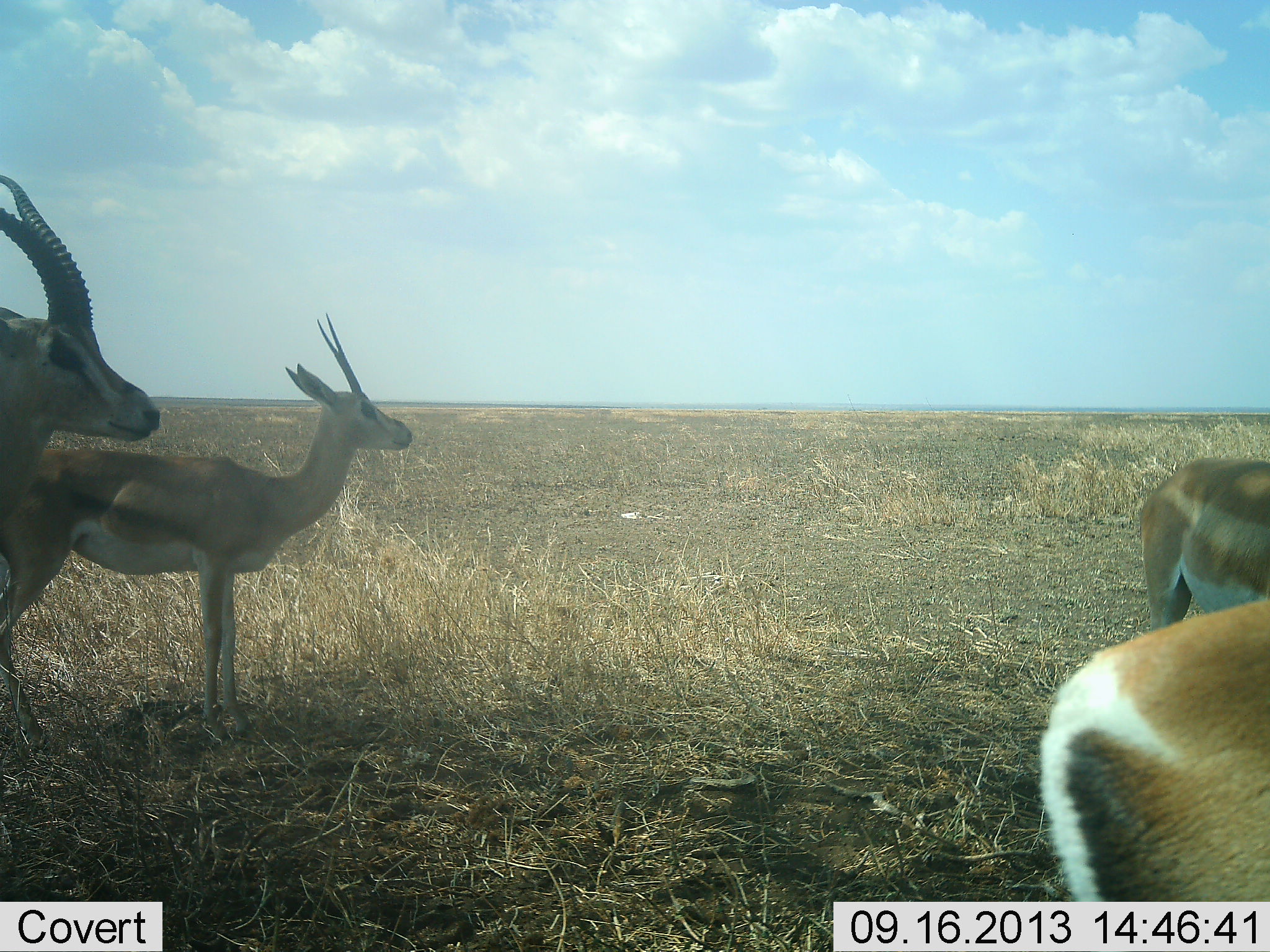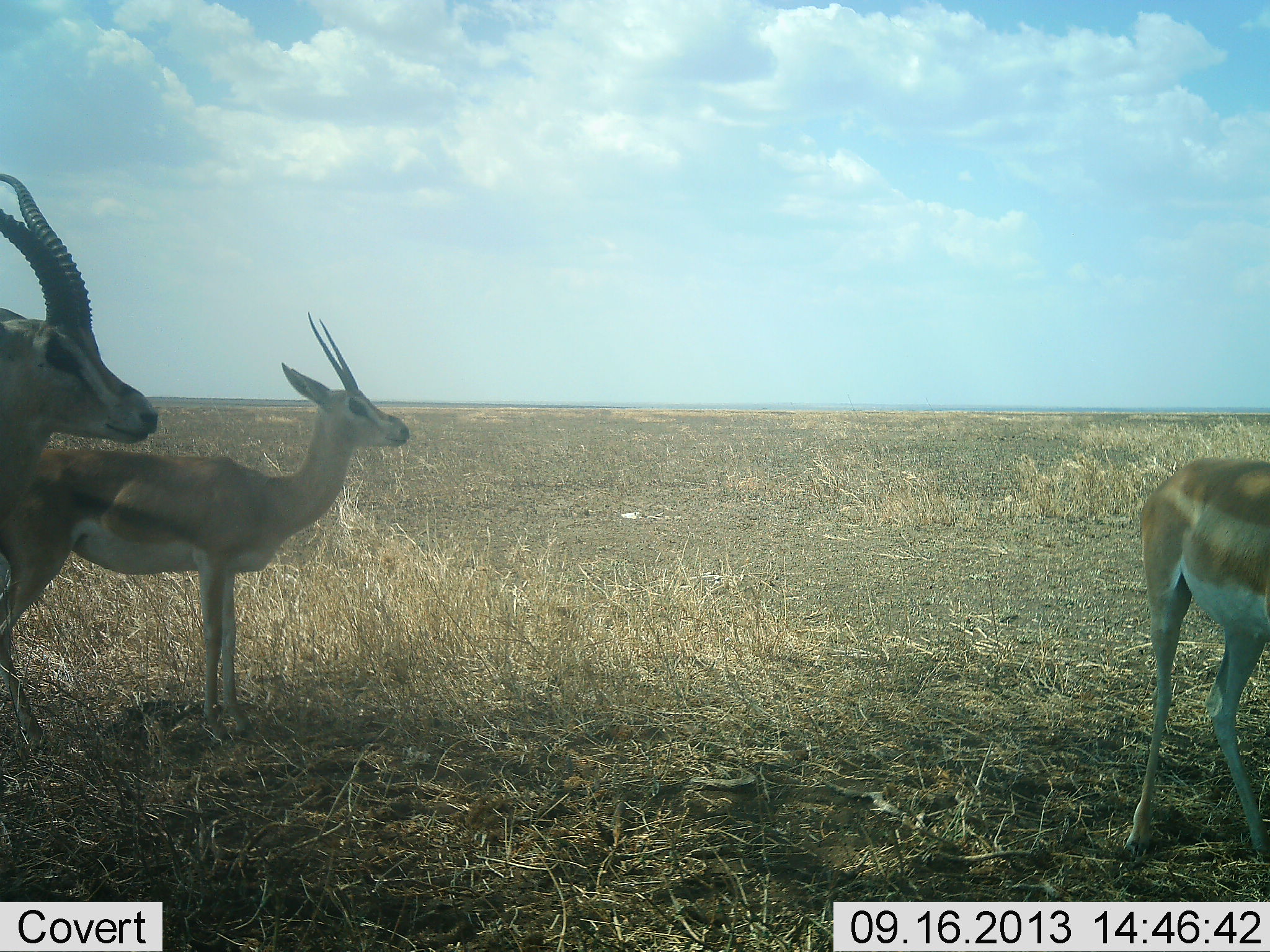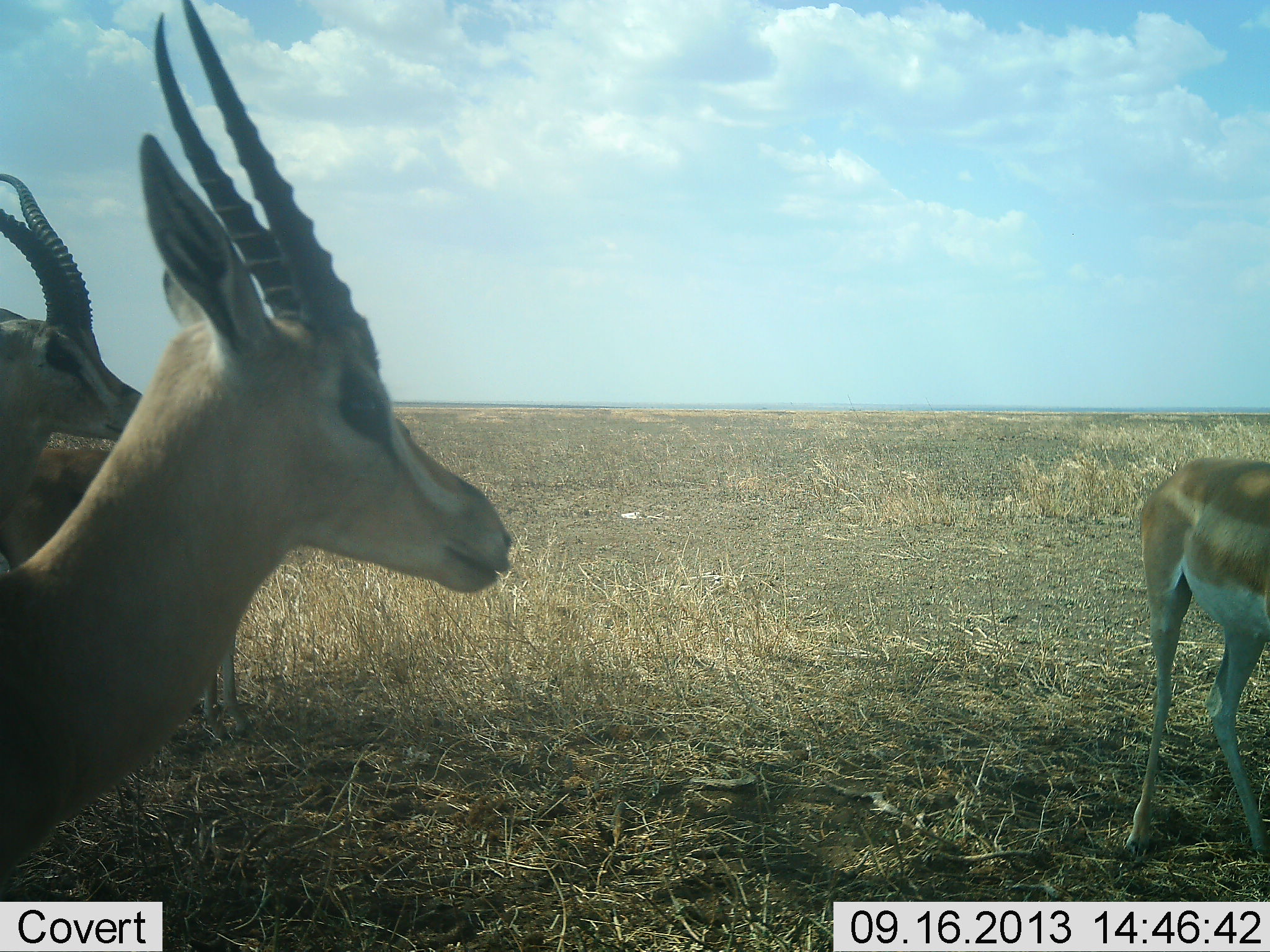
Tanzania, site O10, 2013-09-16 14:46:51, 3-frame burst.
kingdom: Animalia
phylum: Chordata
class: Mammalia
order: Artiodactyla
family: Bovidae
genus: Nanger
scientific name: Nanger granti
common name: grant's gazelle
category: gazellegrants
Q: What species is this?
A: Gazellegrants (grant's gazelle) (Nanger granti).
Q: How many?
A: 5.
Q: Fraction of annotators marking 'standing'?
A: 91%.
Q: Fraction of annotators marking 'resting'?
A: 0%.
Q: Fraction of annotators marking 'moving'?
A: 73%.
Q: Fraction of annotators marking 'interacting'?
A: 0%.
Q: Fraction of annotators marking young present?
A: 0%.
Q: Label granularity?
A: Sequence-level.